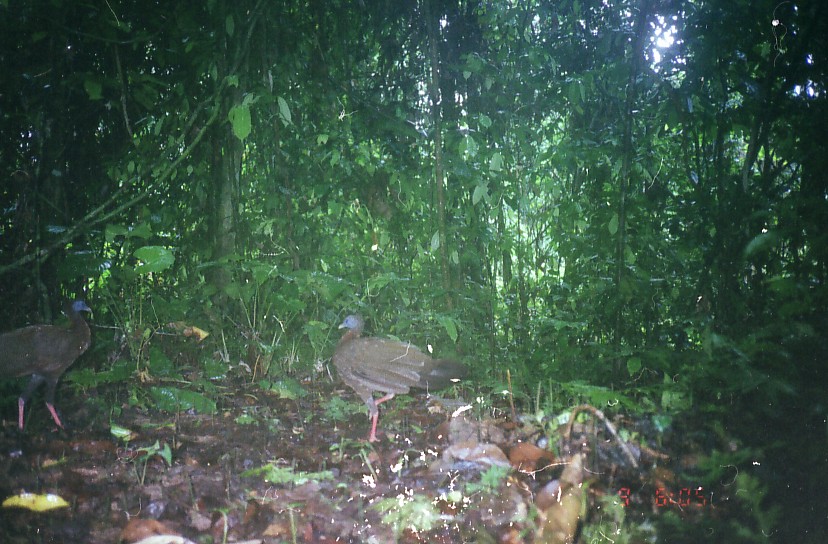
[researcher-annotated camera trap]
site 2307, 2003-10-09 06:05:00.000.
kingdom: Animalia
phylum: Chordata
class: Aves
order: Galliformes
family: Phasianidae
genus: Argusianus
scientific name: Argusianus argus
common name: great argus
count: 2